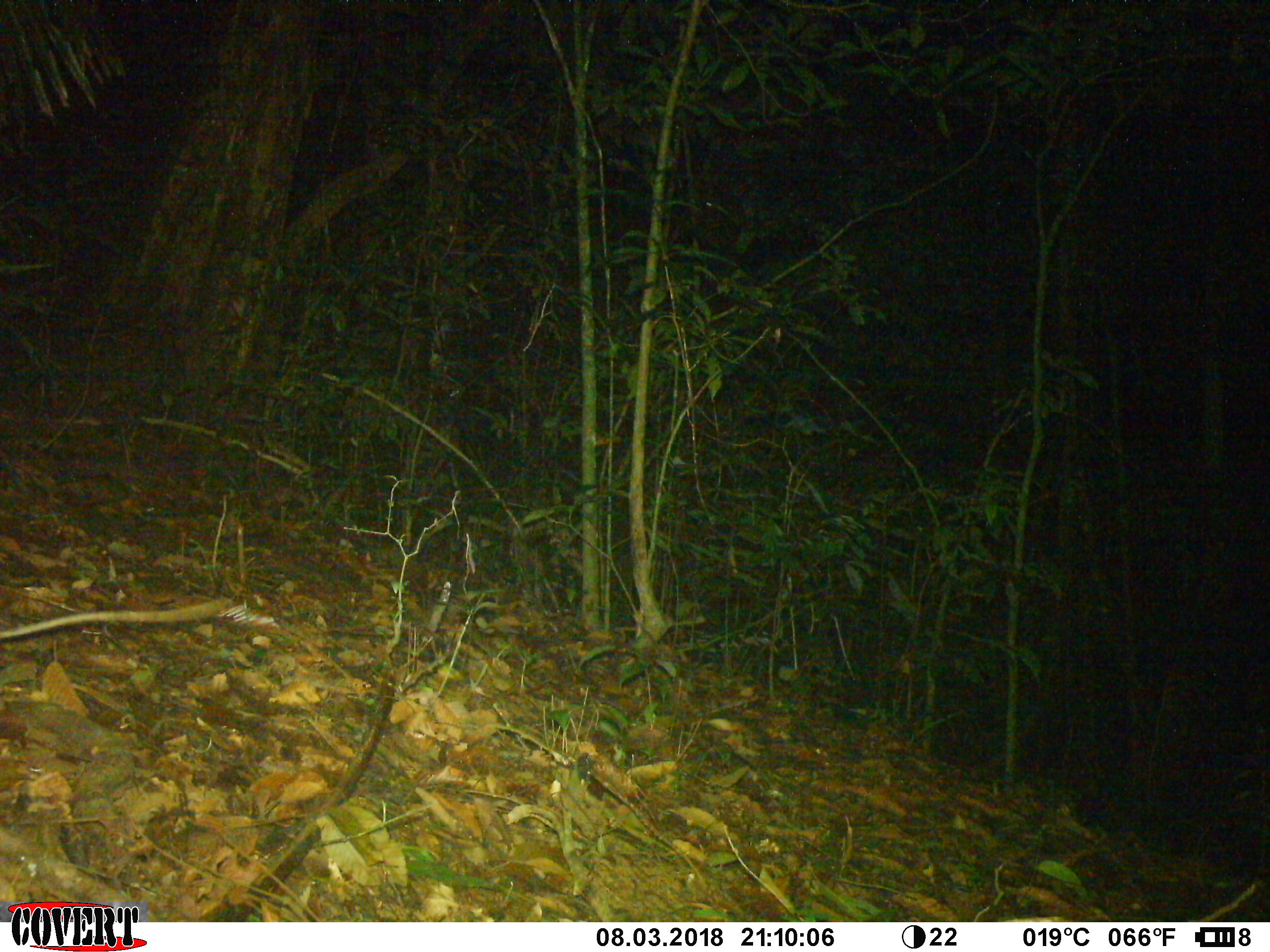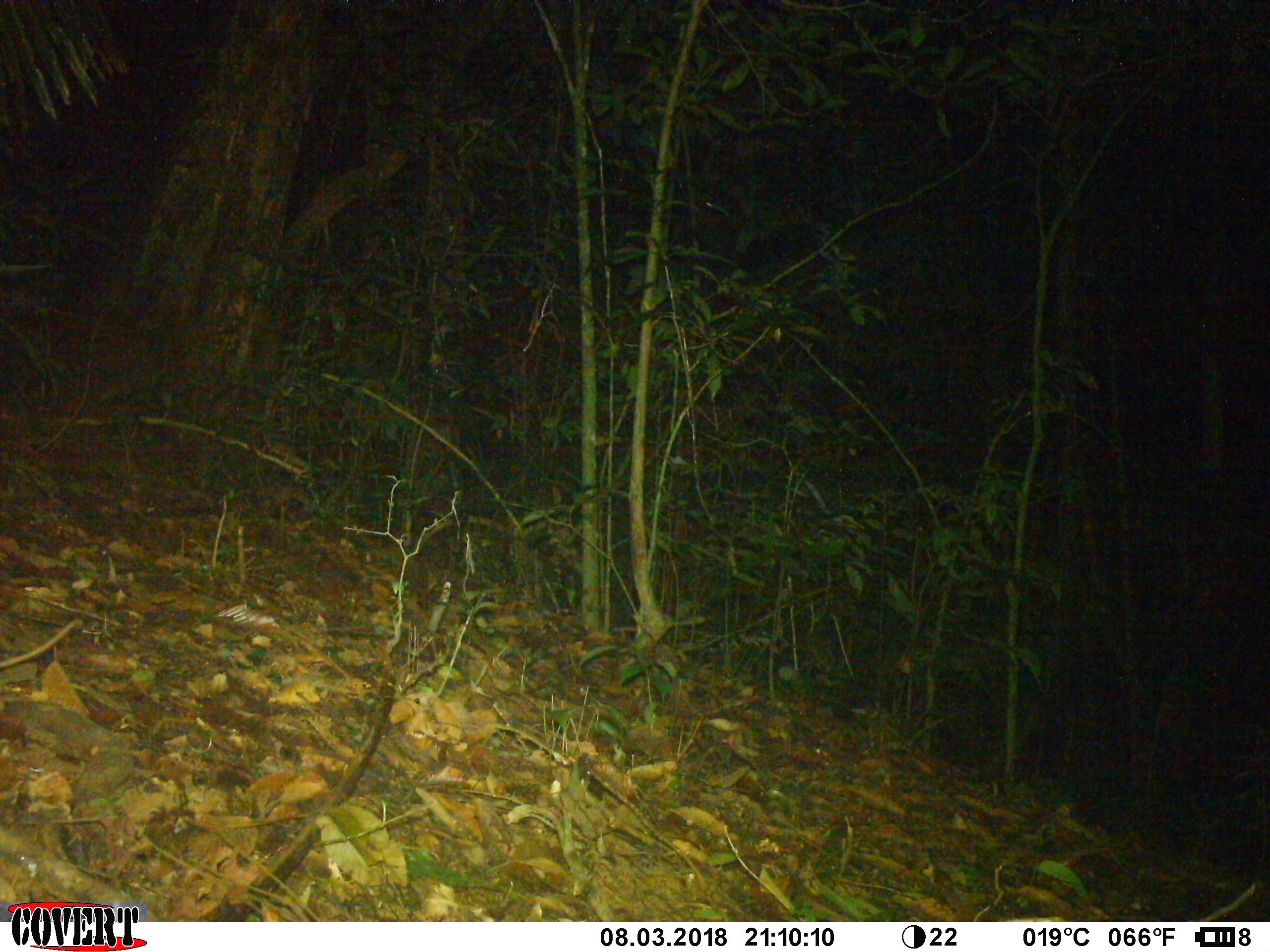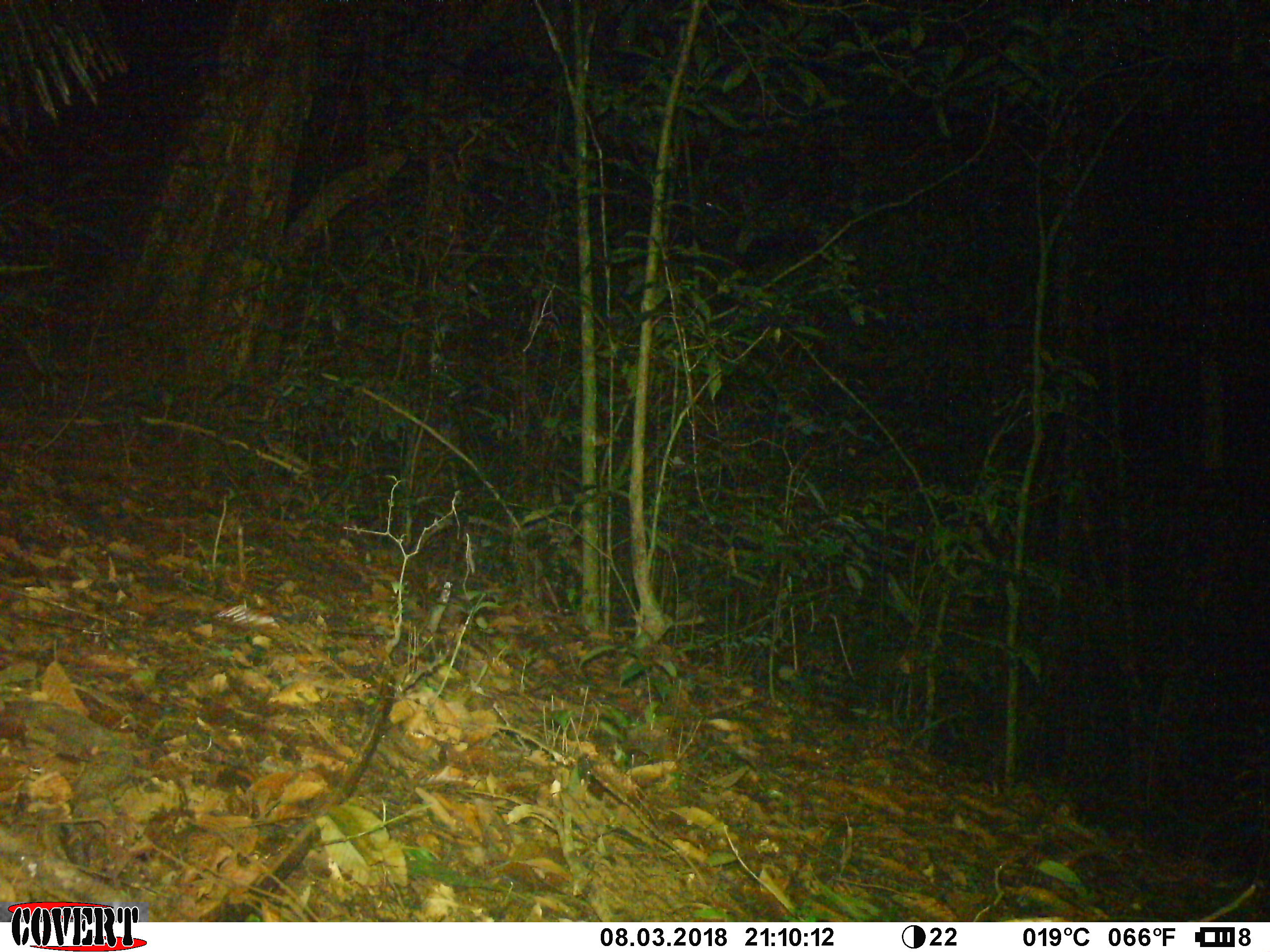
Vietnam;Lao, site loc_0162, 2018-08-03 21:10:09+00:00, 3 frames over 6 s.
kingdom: Animalia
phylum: Chordata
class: Mammalia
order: Rodentia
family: Muridae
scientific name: Muridae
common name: old-world mice and rats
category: unidentified murid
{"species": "unidentified murid (old-world mice and rats) (Muridae)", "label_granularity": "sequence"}